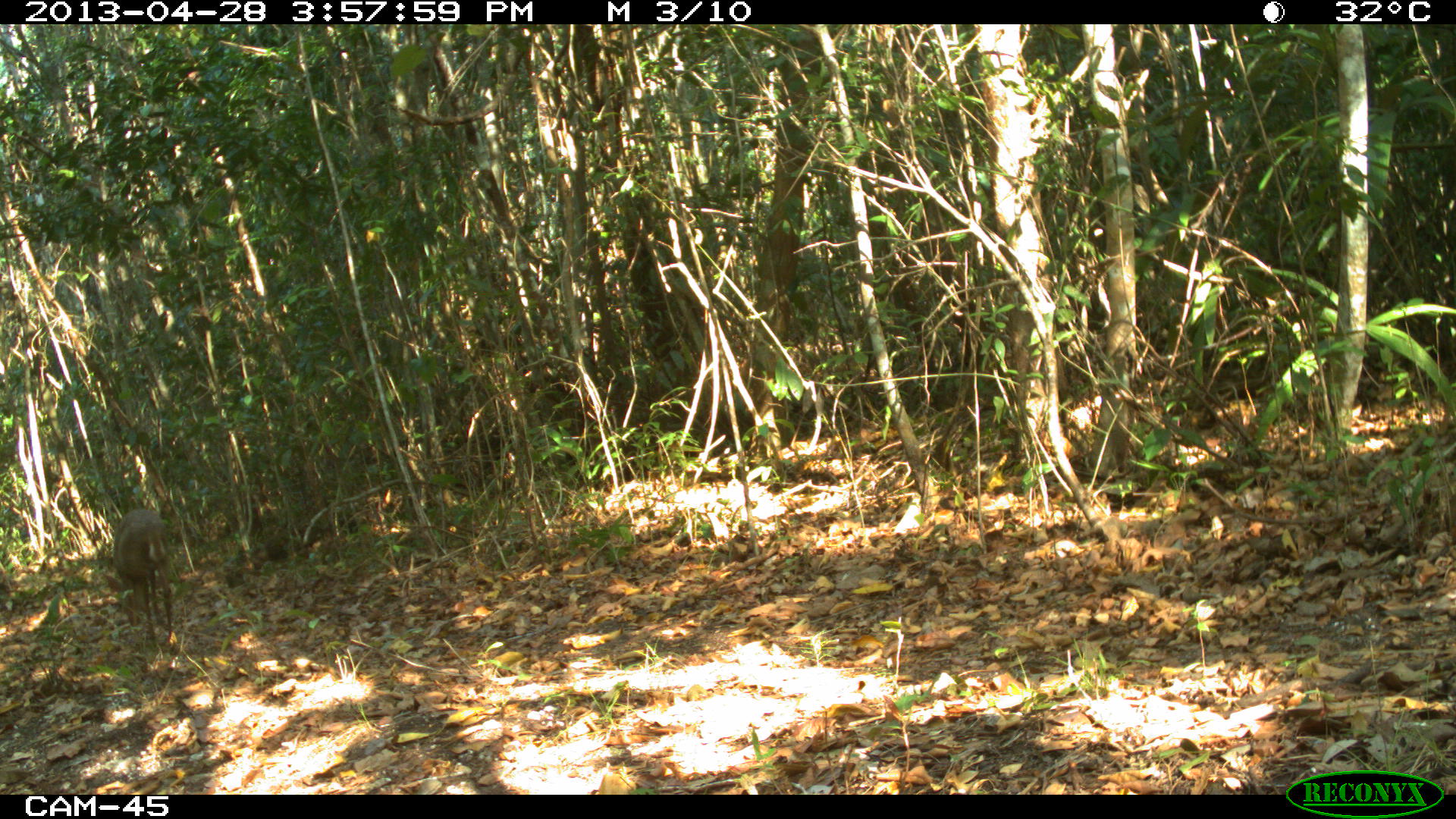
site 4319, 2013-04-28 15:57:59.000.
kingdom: Animalia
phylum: Chordata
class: Mammalia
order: Artiodactyla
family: Cervidae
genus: Odocoileus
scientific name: Odocoileus pandora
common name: yucatán brown brocket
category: mazama pandora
Mazama pandora (yucatán brown brocket) (Odocoileus pandora), count 1, sex male.